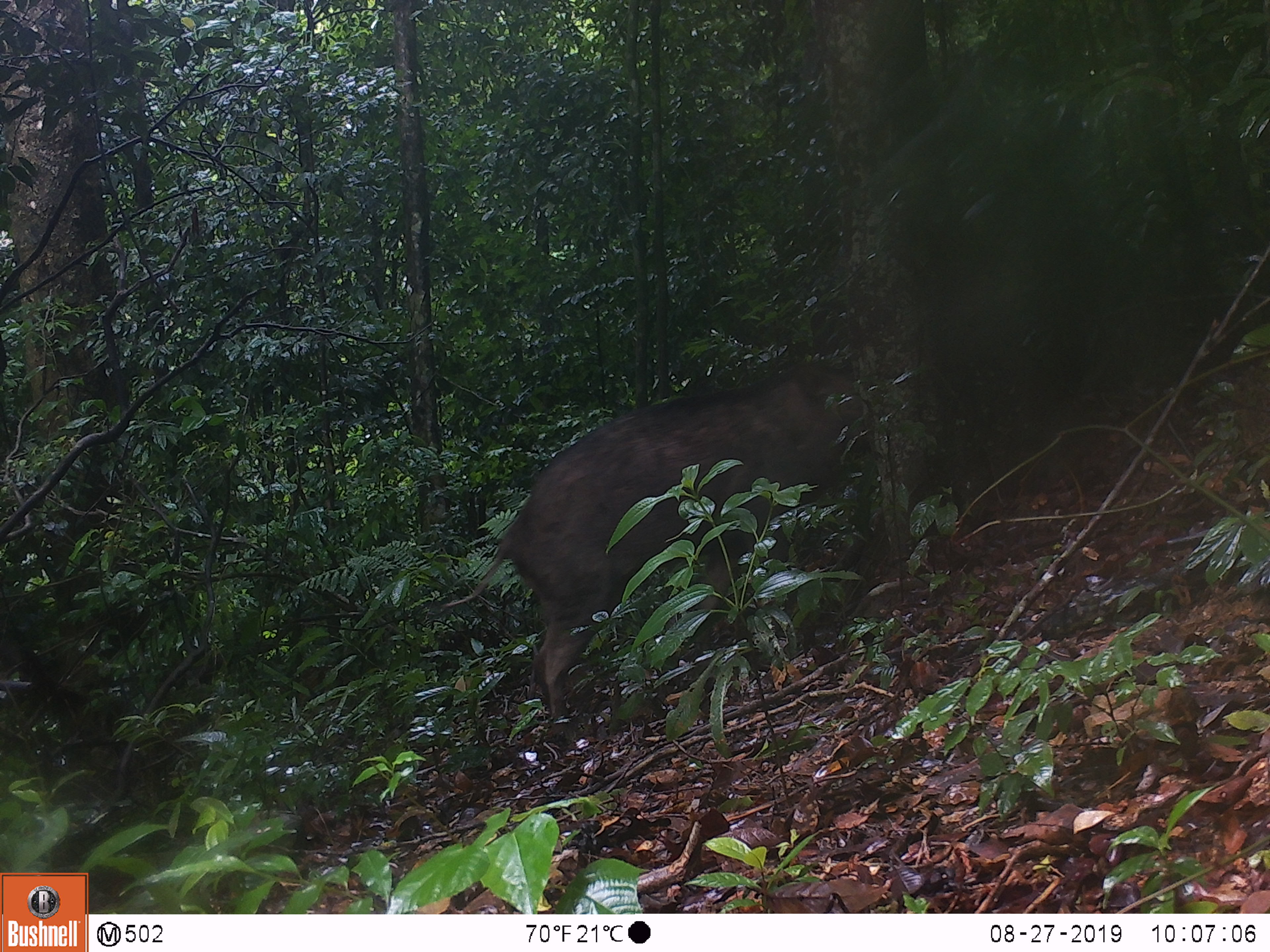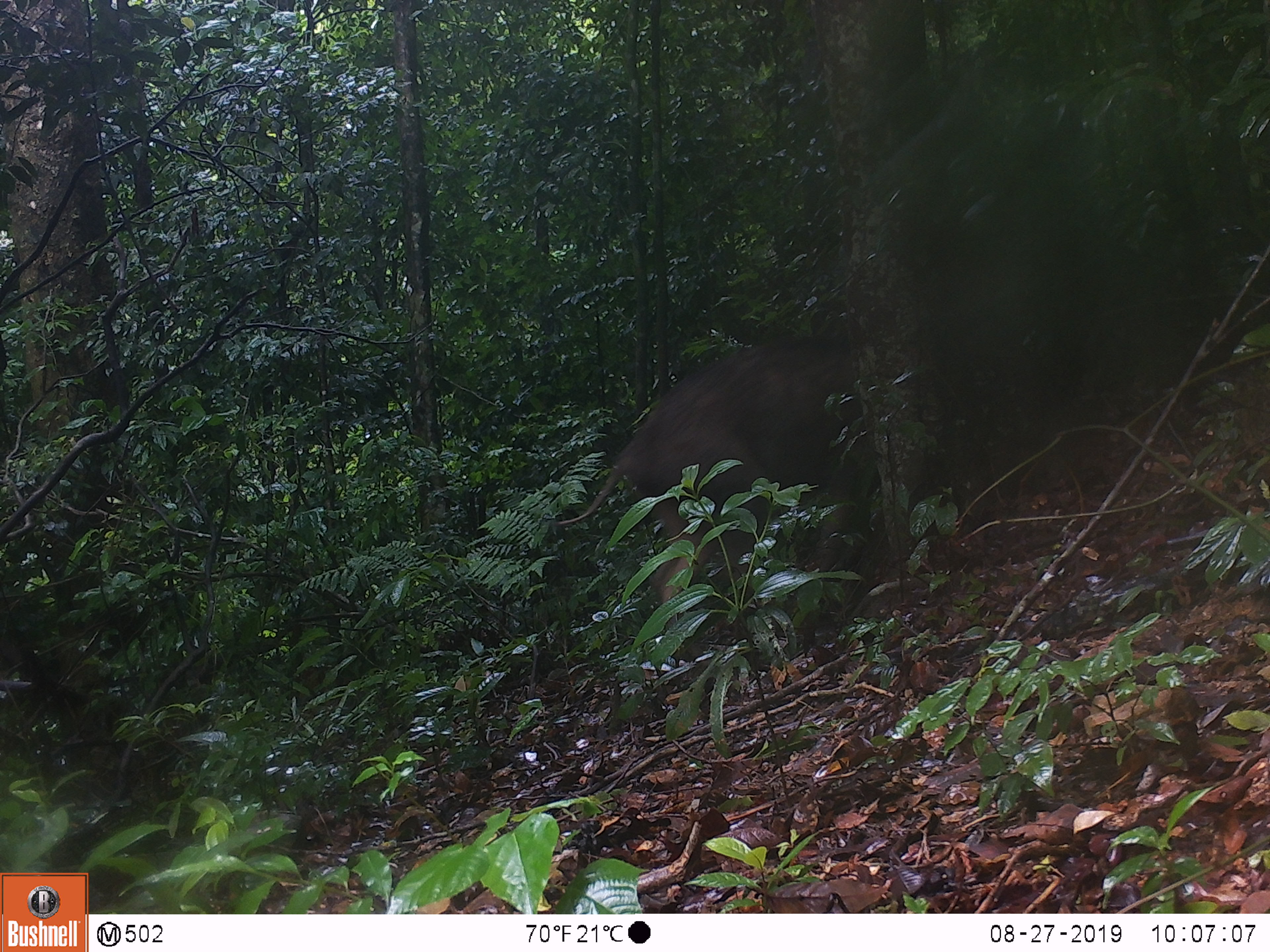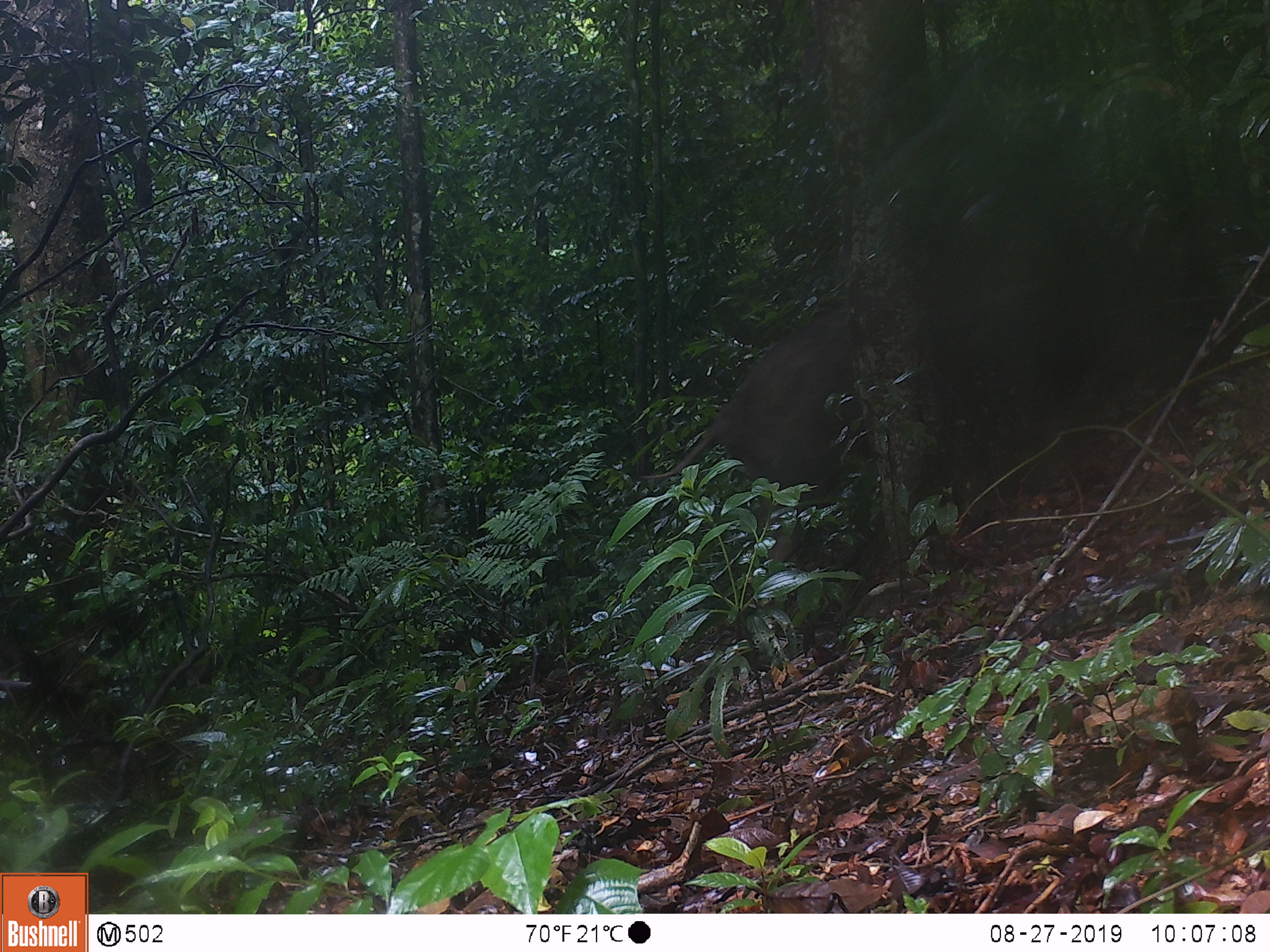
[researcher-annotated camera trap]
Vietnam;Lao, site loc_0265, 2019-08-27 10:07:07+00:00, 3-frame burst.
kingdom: Animalia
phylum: Chordata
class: Mammalia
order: Artiodactyla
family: Suidae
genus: Sus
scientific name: Sus scrofa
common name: eurasian wild pig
Eurasian wild pig (Sus scrofa). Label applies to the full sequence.